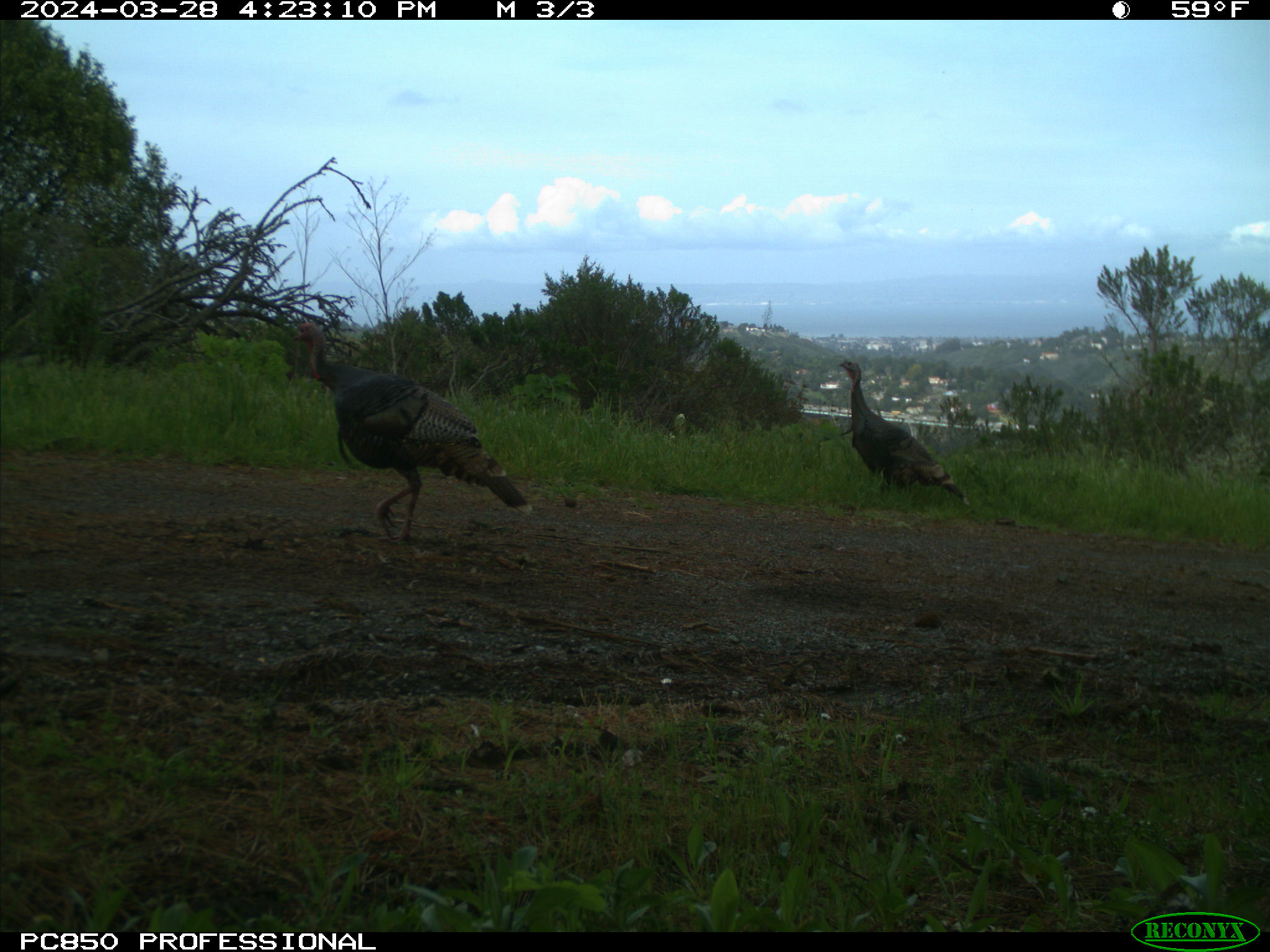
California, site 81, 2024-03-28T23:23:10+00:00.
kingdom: Animalia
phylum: Chordata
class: Aves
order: Galliformes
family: Phasianidae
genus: Meleagris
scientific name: Meleagris gallopavo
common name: turkey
Turkey (Meleagris gallopavo).